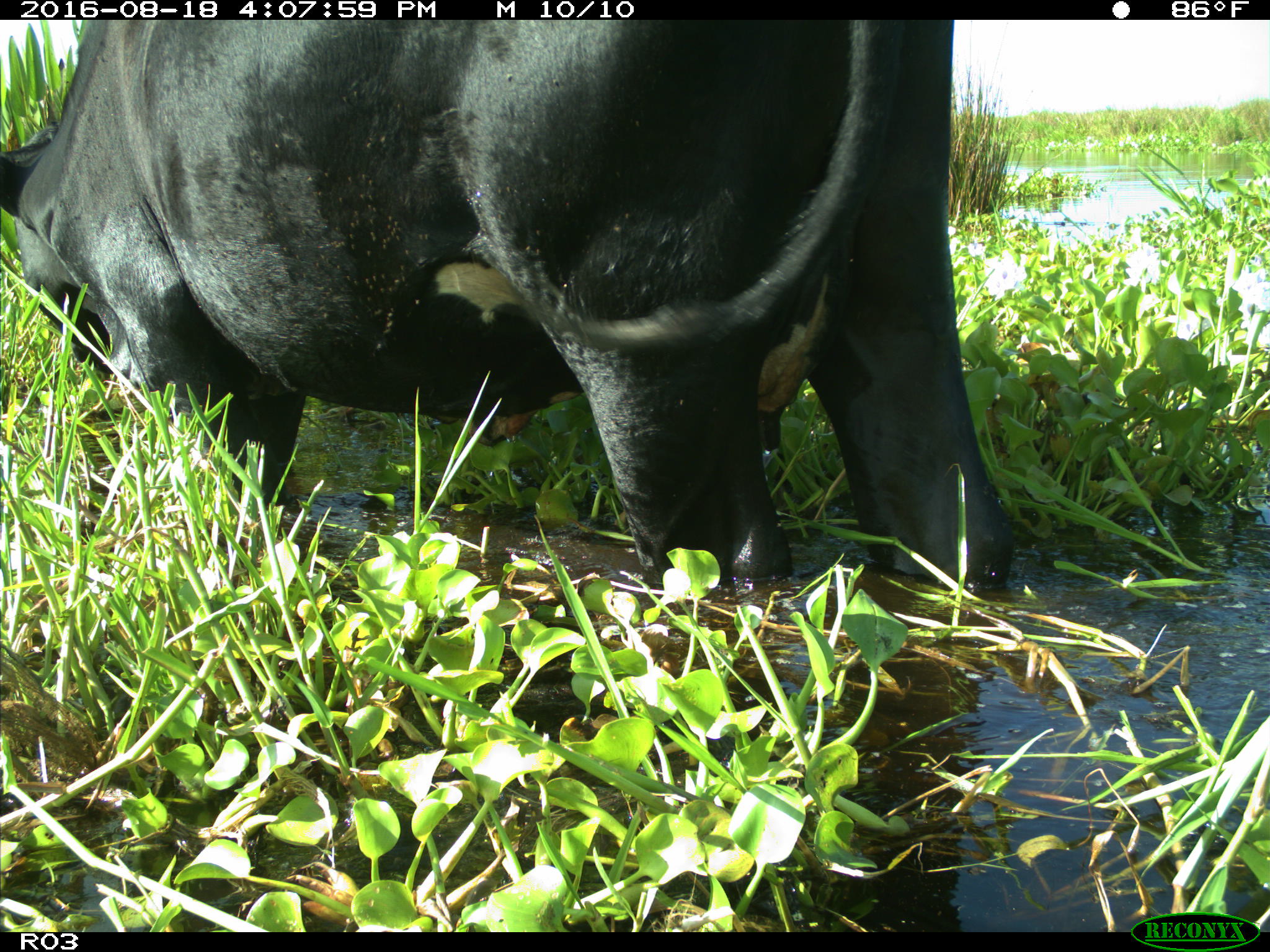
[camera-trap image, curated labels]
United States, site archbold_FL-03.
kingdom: Animalia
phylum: Chordata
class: Mammalia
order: Artiodactyla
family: Bovidae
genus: Bos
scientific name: Bos taurus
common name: domestic cow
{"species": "Bos taurus (domestic cow)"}